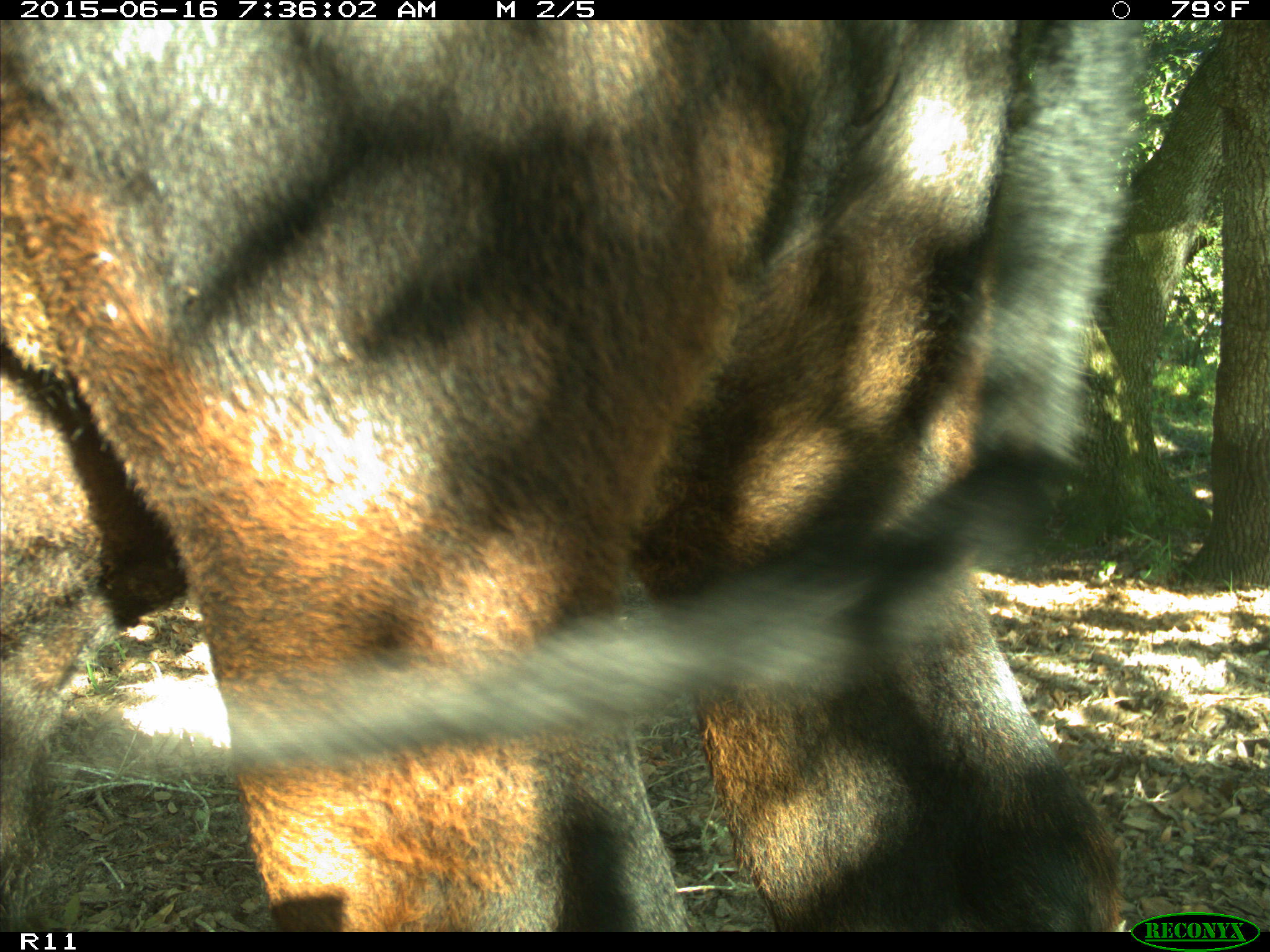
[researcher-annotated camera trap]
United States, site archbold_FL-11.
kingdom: Animalia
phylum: Chordata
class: Mammalia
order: Artiodactyla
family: Bovidae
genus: Bos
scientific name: Bos taurus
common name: domestic cow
Bos taurus (domestic cow).